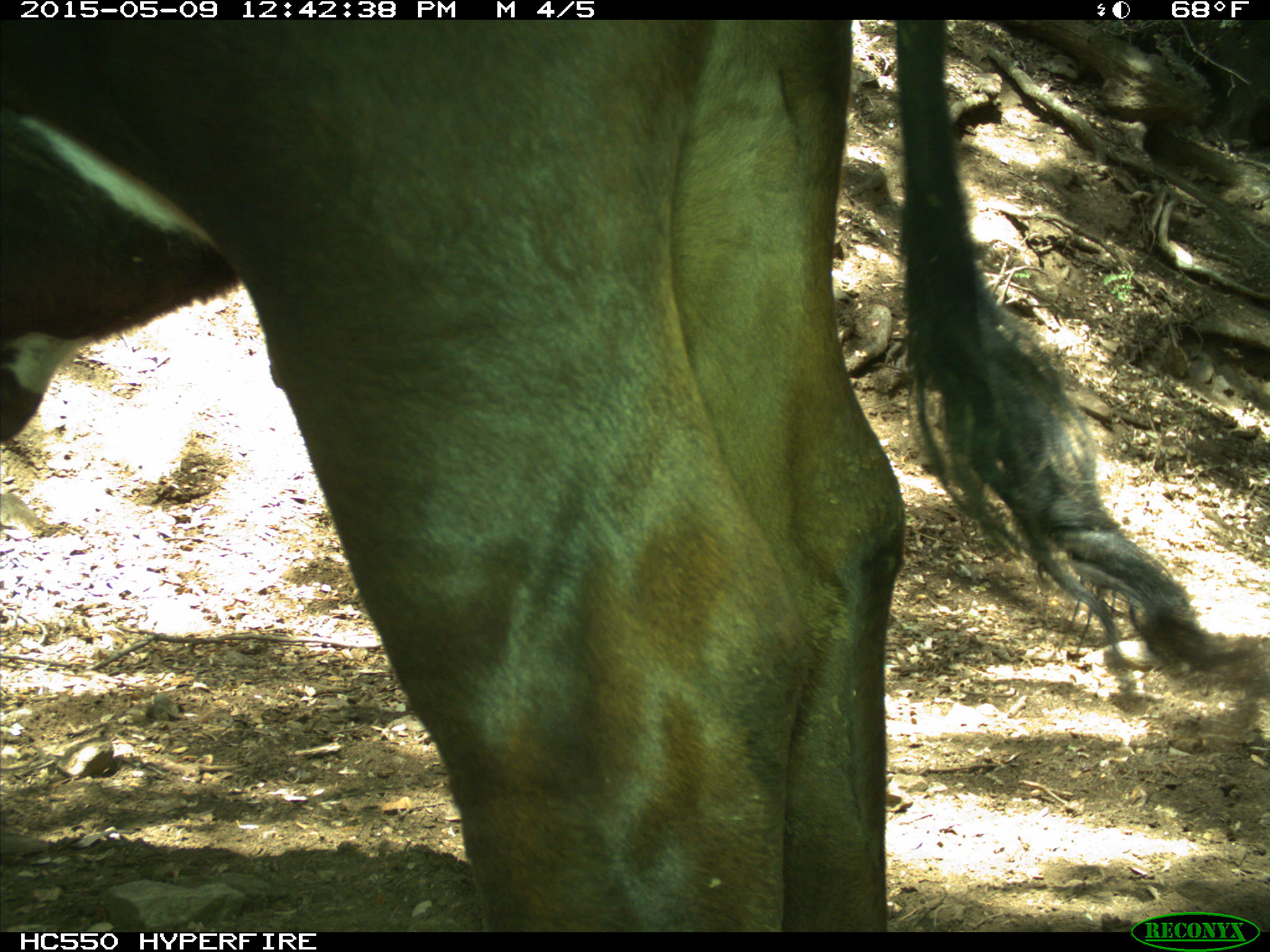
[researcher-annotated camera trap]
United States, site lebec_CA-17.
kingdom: Animalia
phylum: Chordata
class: Mammalia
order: Artiodactyla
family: Bovidae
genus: Bos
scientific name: Bos taurus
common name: domestic cow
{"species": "Bos taurus (domestic cow)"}